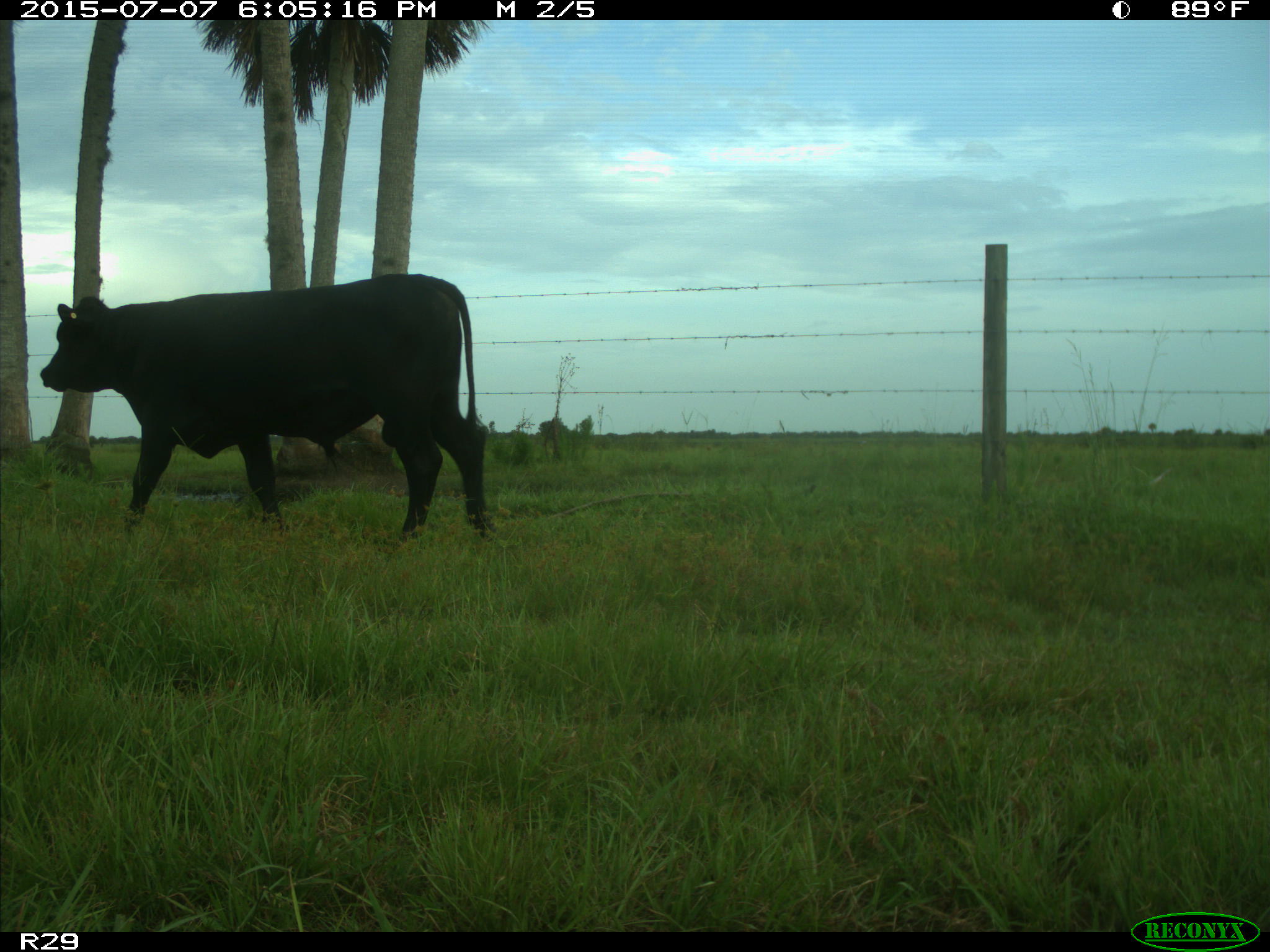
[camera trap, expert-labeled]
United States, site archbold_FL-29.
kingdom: Animalia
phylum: Chordata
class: Mammalia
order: Artiodactyla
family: Bovidae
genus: Bos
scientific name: Bos taurus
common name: domestic cow